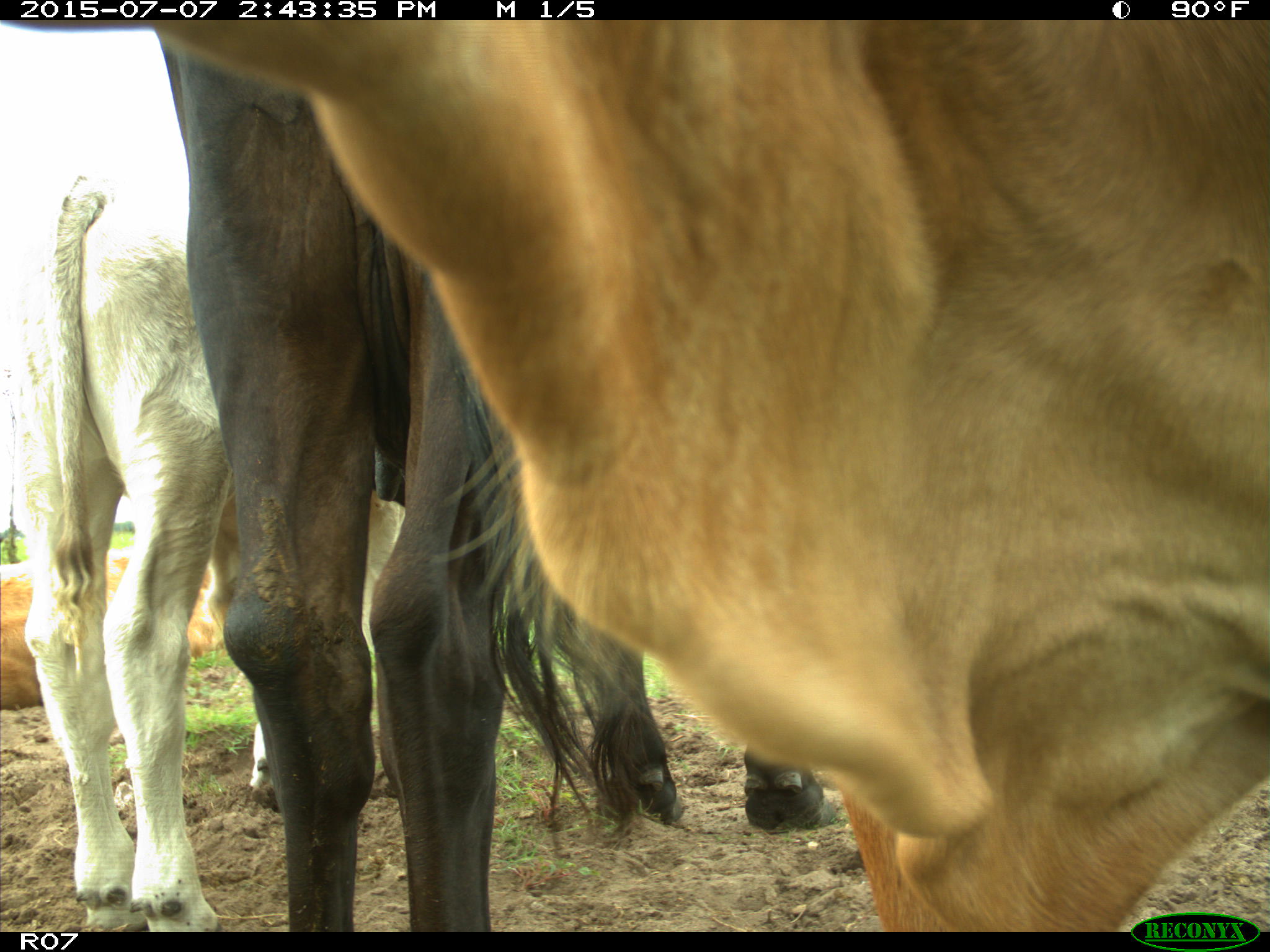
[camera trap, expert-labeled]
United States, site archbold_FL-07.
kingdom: Animalia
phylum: Chordata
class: Mammalia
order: Artiodactyla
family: Bovidae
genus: Bos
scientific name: Bos taurus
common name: domestic cow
Bos taurus (domestic cow).